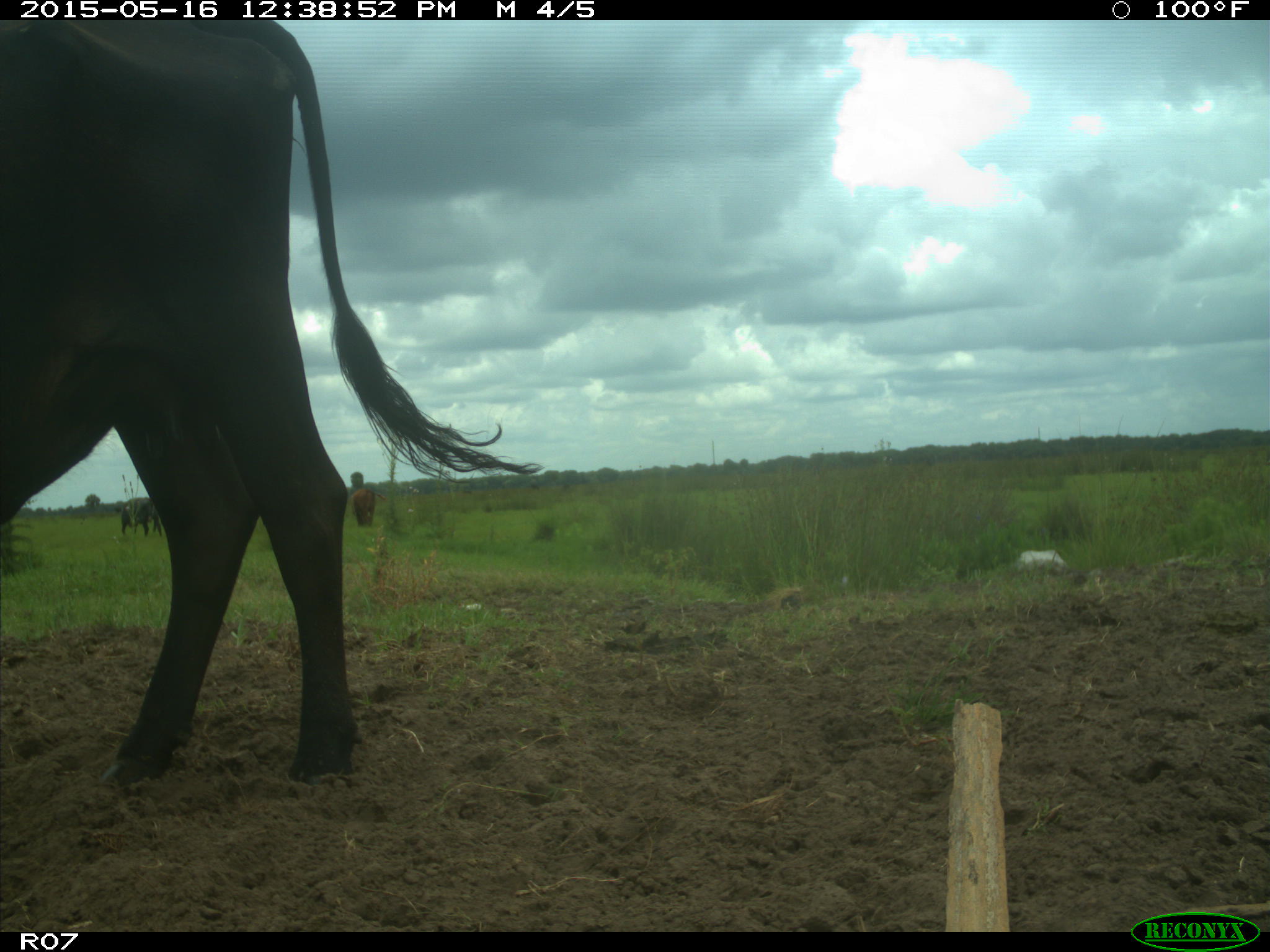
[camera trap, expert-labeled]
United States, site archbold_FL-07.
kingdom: Animalia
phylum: Chordata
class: Mammalia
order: Artiodactyla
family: Bovidae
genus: Bos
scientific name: Bos taurus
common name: domestic cow